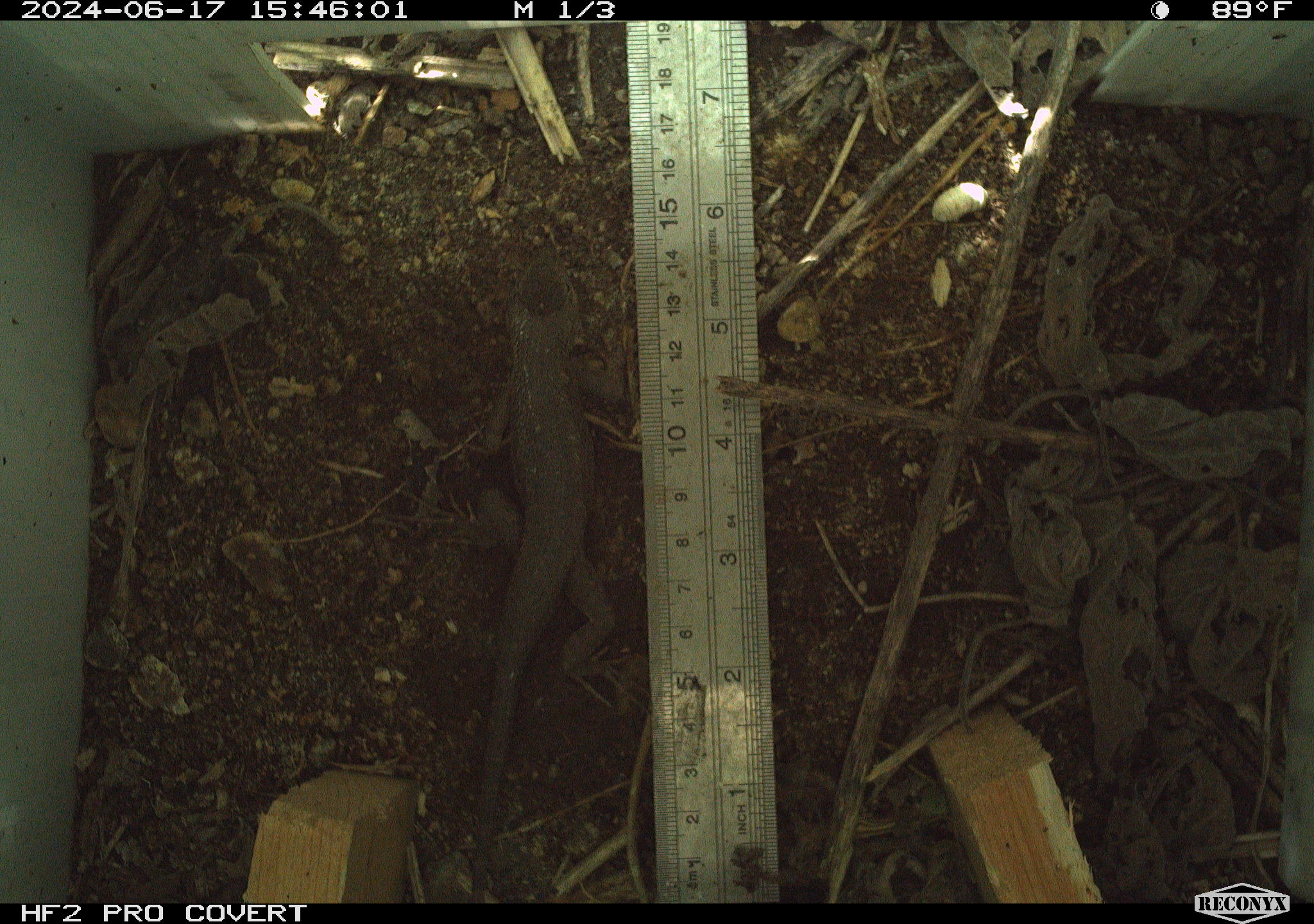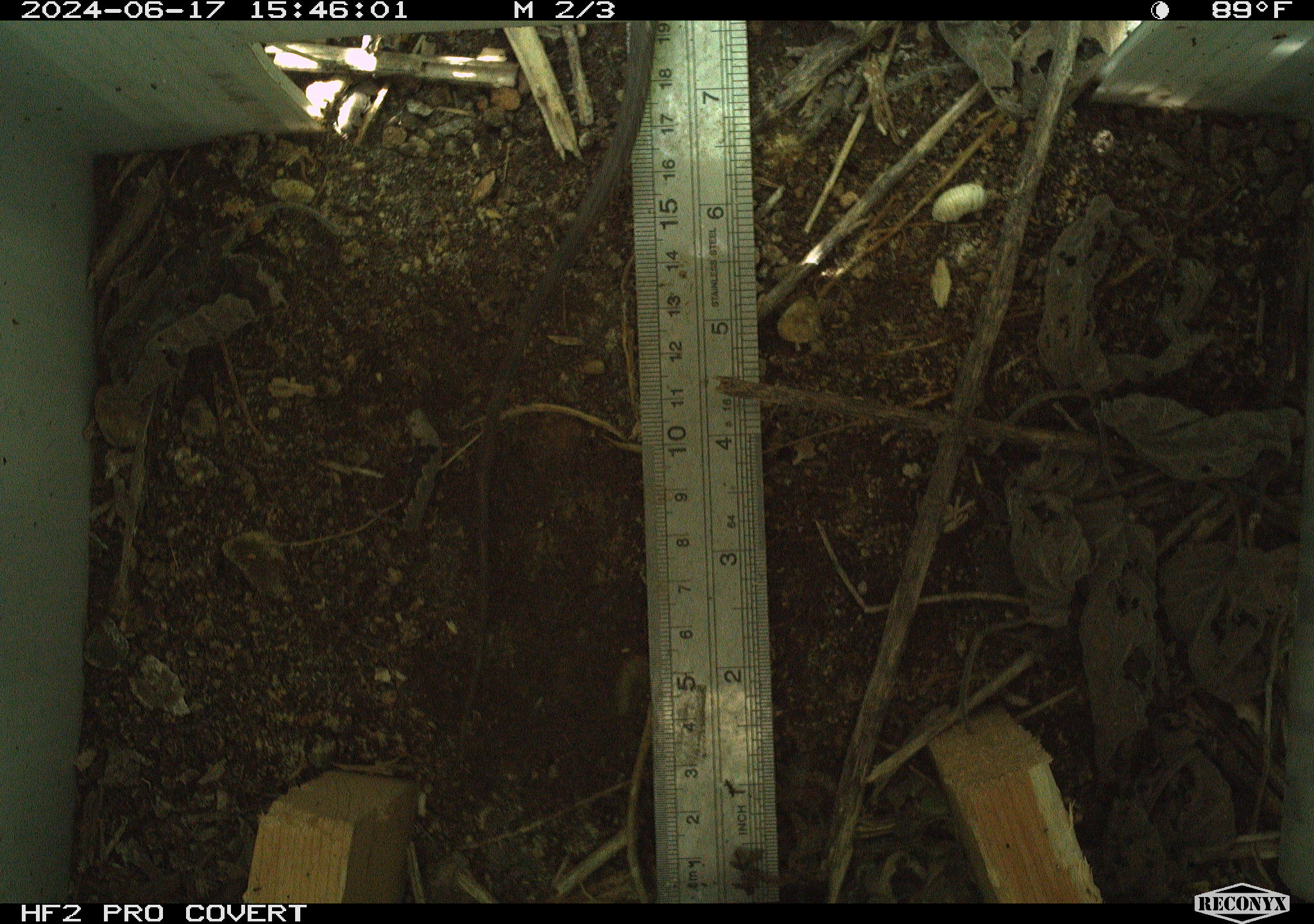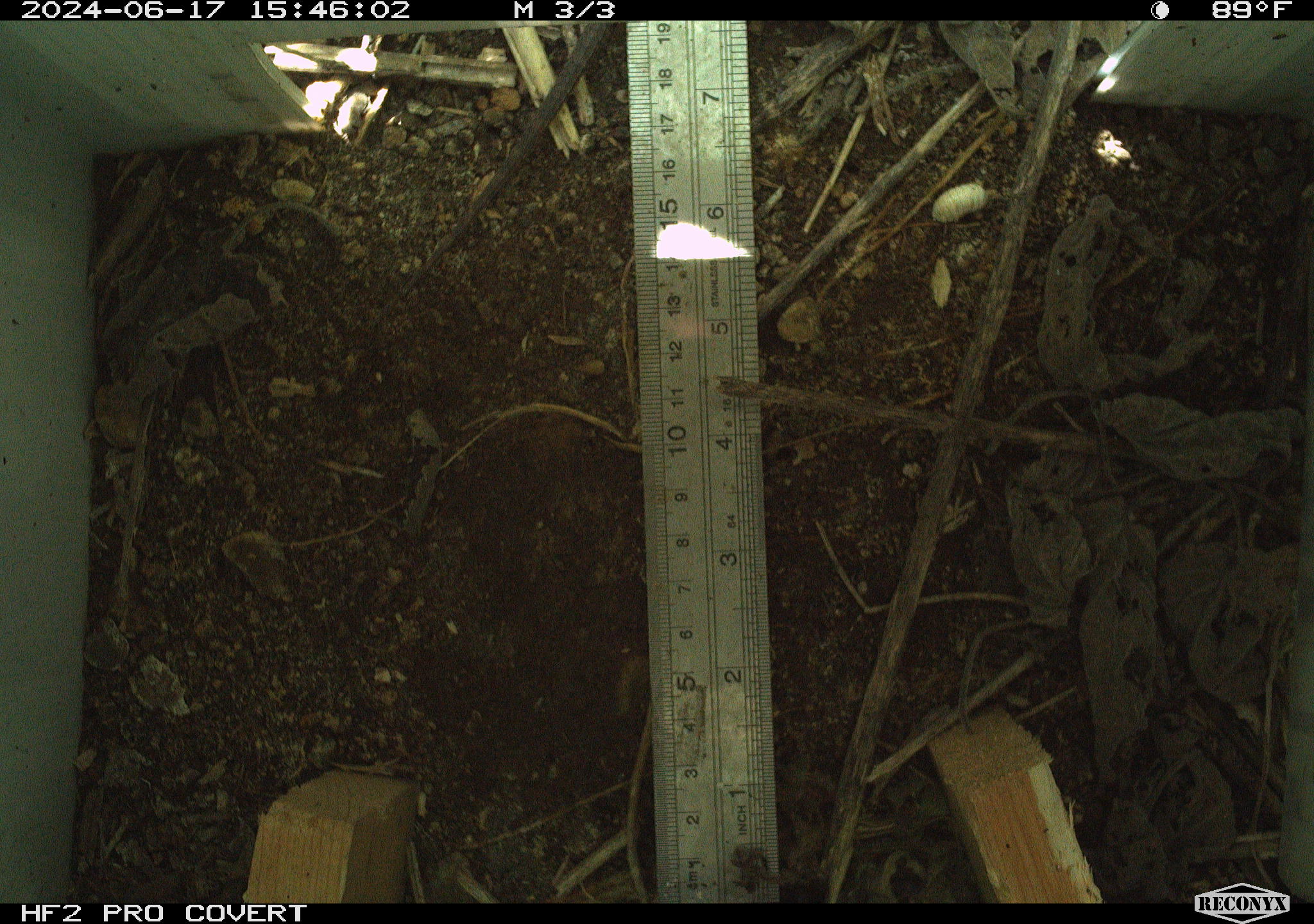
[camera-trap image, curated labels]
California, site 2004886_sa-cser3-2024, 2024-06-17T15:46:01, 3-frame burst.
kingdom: Animalia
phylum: Chordata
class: Reptilia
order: Squamata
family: Phrynosomatidae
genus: Sceloporus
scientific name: Sceloporus occidentalis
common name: western fence lizard